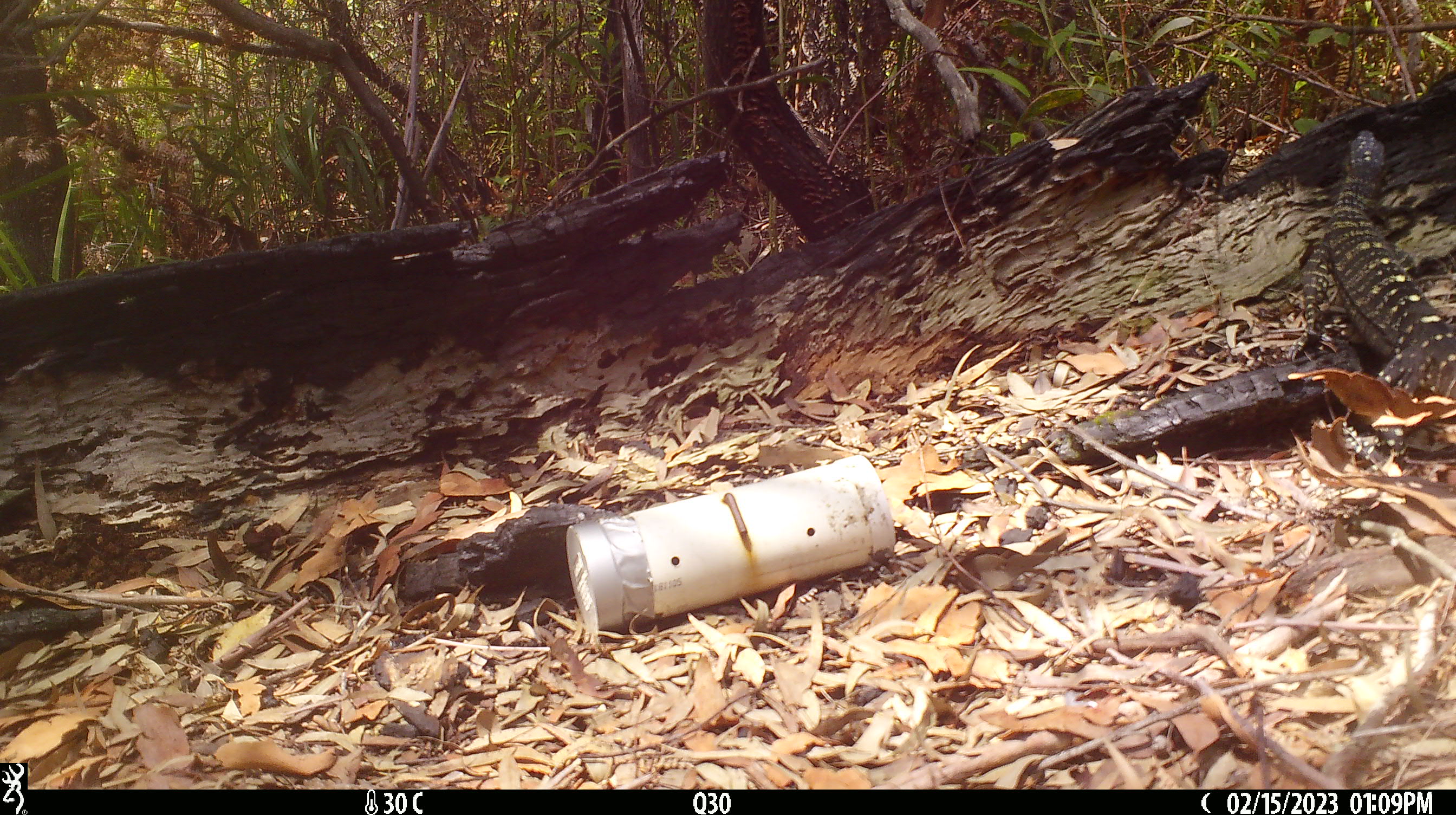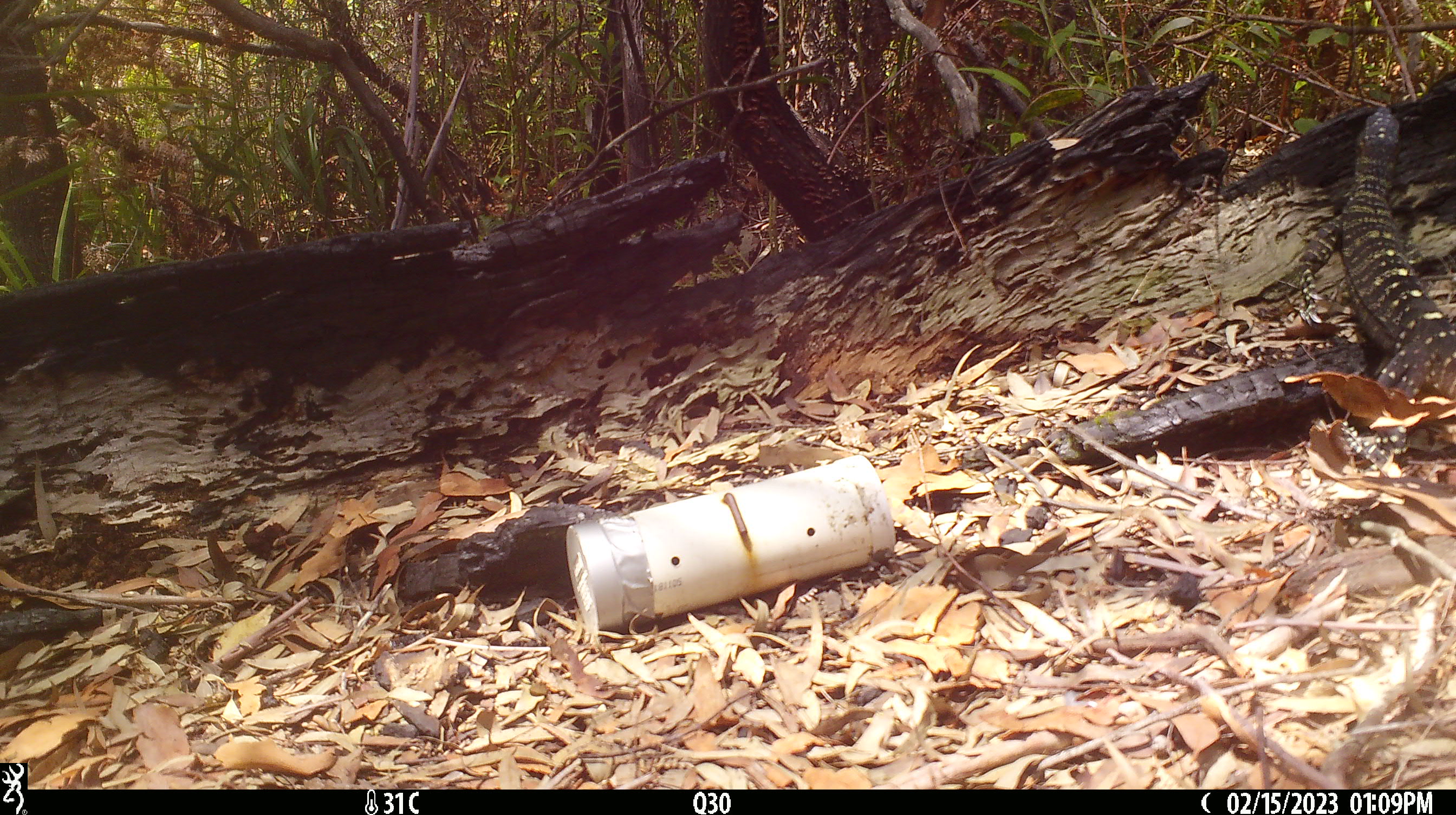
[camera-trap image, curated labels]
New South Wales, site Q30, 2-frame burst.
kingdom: Animalia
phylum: Chordata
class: Reptilia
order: Squamata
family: Varanidae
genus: Varanus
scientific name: Varanus varius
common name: lace monitor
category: goanna